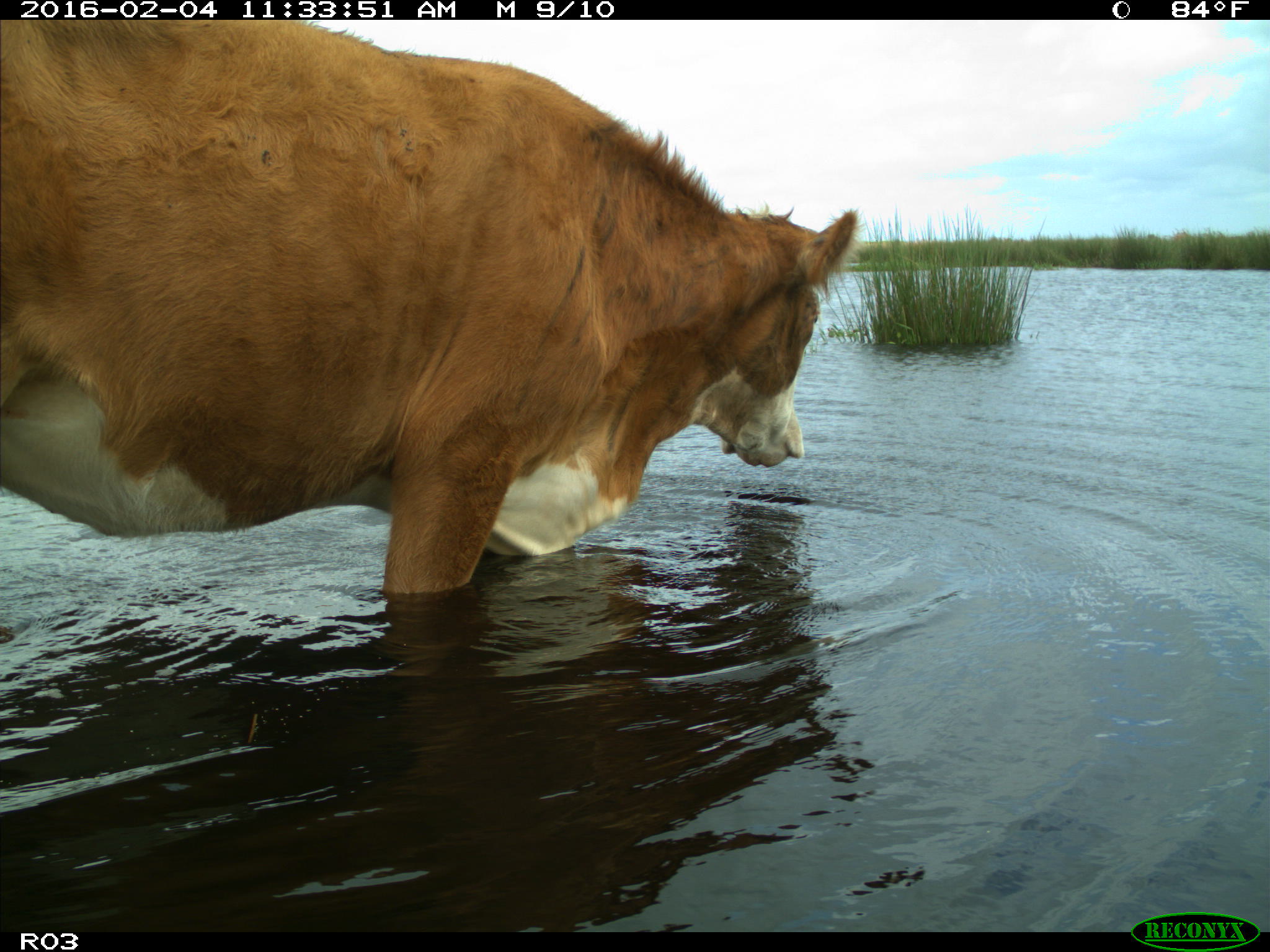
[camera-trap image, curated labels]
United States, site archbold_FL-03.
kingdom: Animalia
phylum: Chordata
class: Mammalia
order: Artiodactyla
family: Bovidae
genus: Bos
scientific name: Bos taurus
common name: domestic cow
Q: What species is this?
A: Bos taurus (domestic cow).